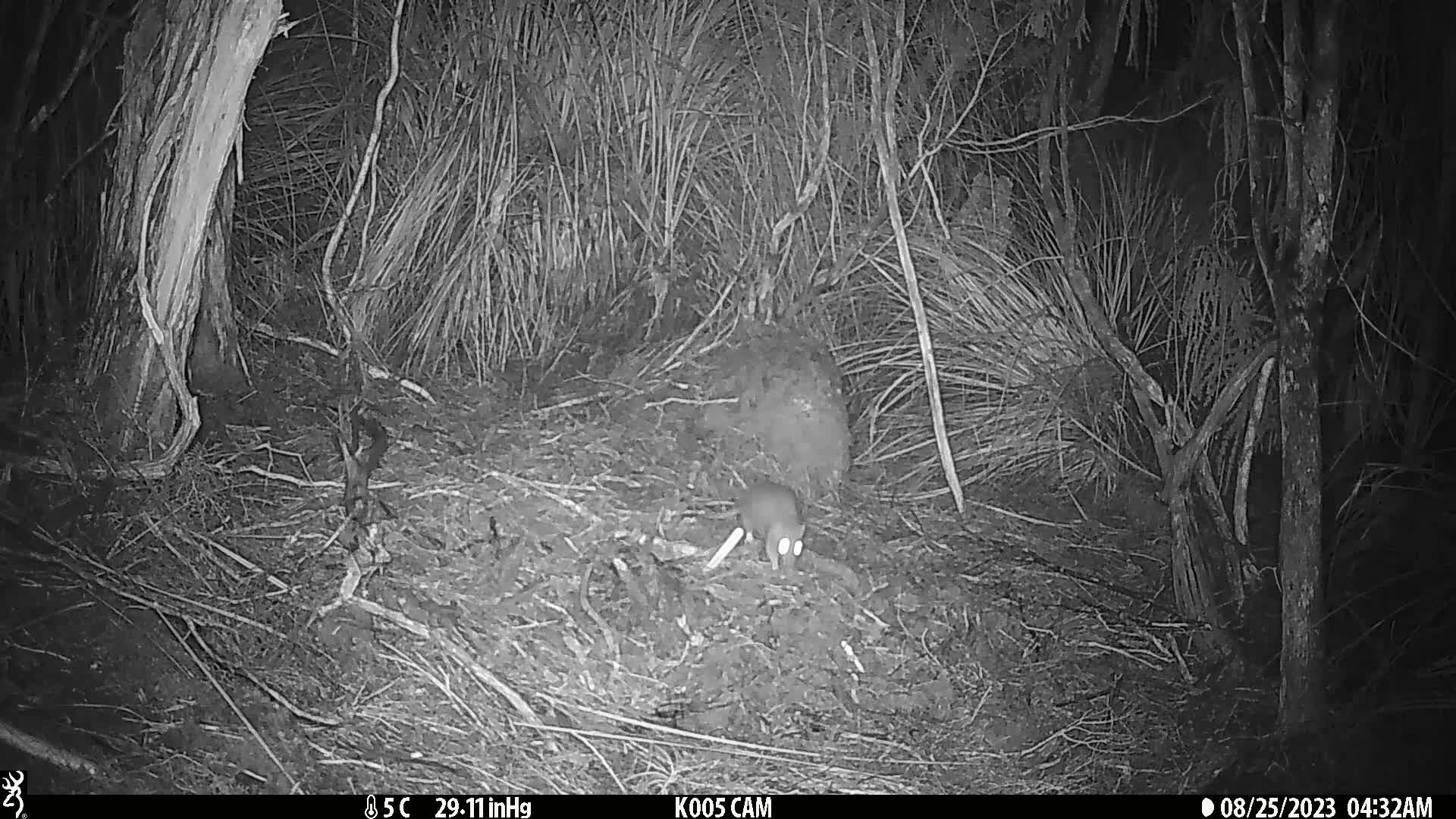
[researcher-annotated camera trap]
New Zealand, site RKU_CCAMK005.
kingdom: Animalia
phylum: Chordata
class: Mammalia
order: Rodentia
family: Muridae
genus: Rattus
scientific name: Rattus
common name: rat